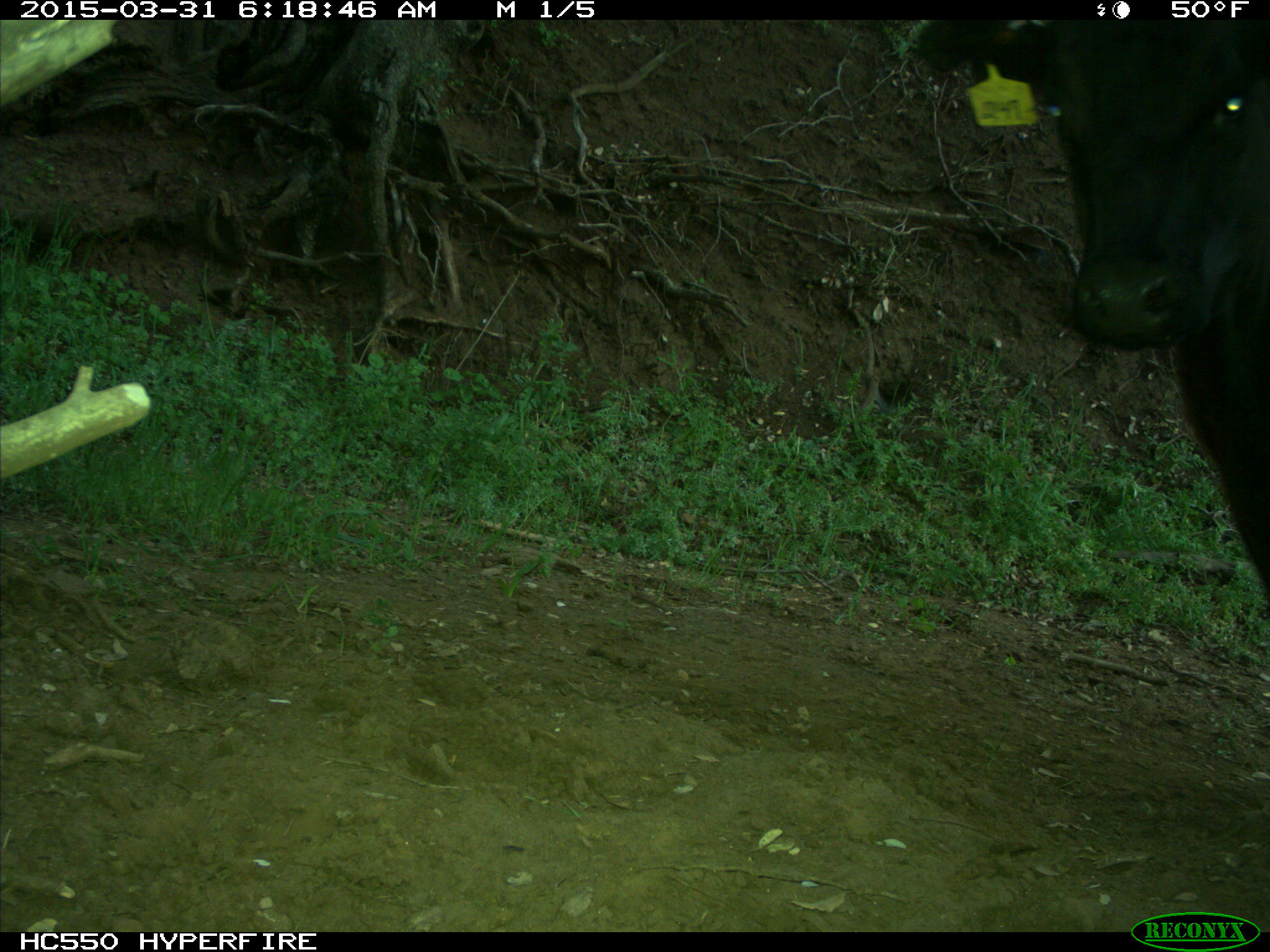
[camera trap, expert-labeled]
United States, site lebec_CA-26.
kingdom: Animalia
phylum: Chordata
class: Mammalia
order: Artiodactyla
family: Bovidae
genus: Bos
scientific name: Bos taurus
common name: domestic cow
Bos taurus (domestic cow).